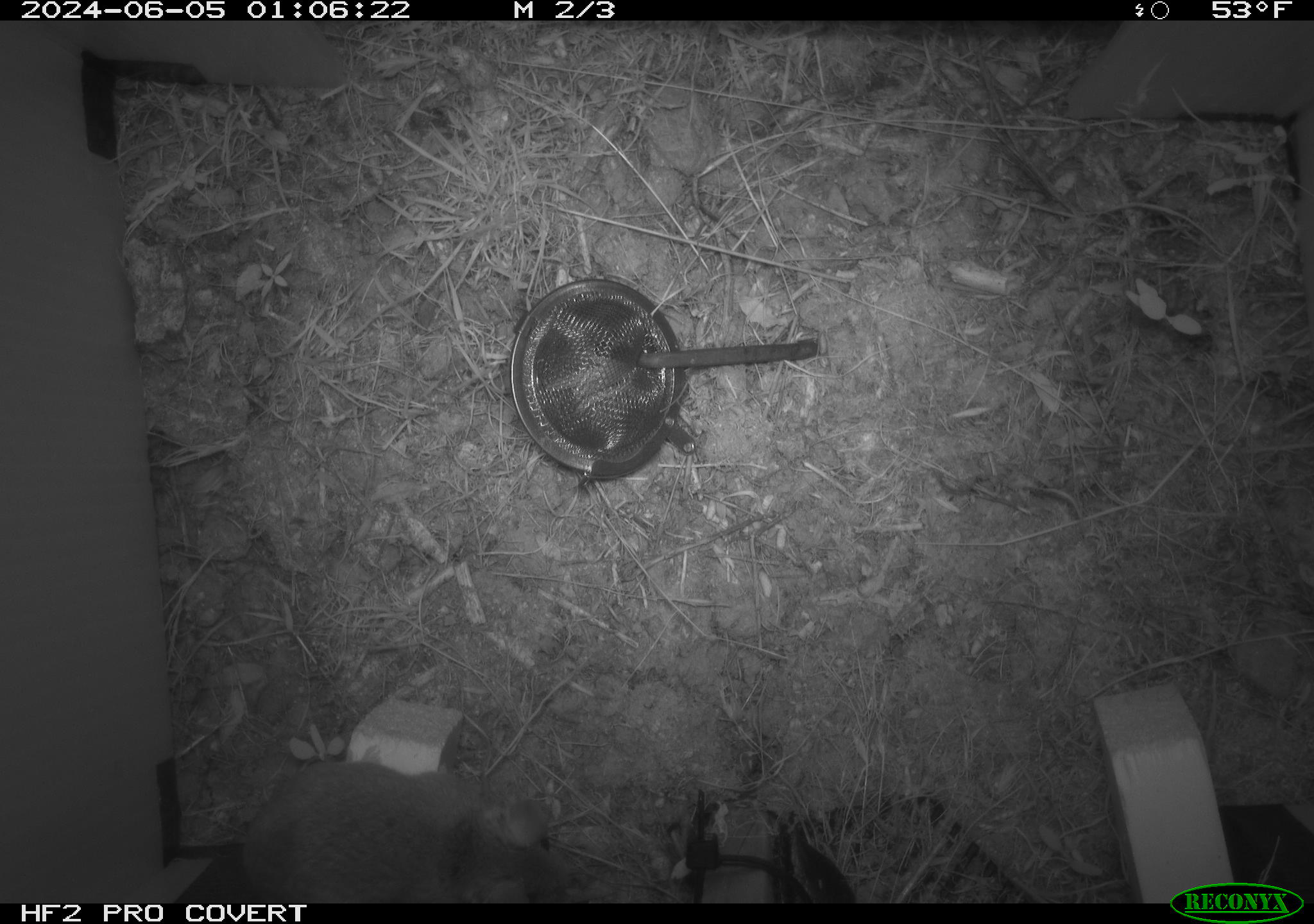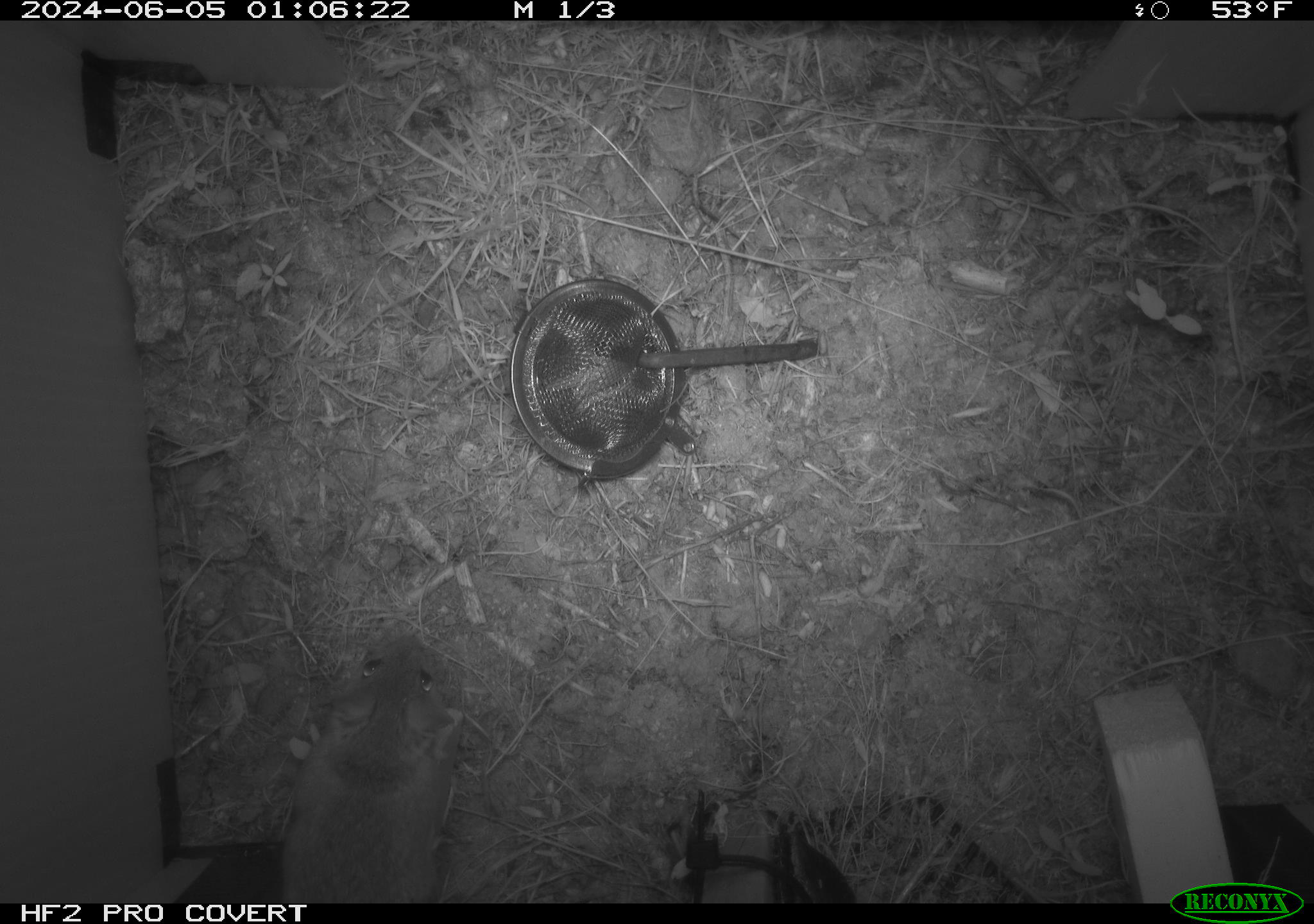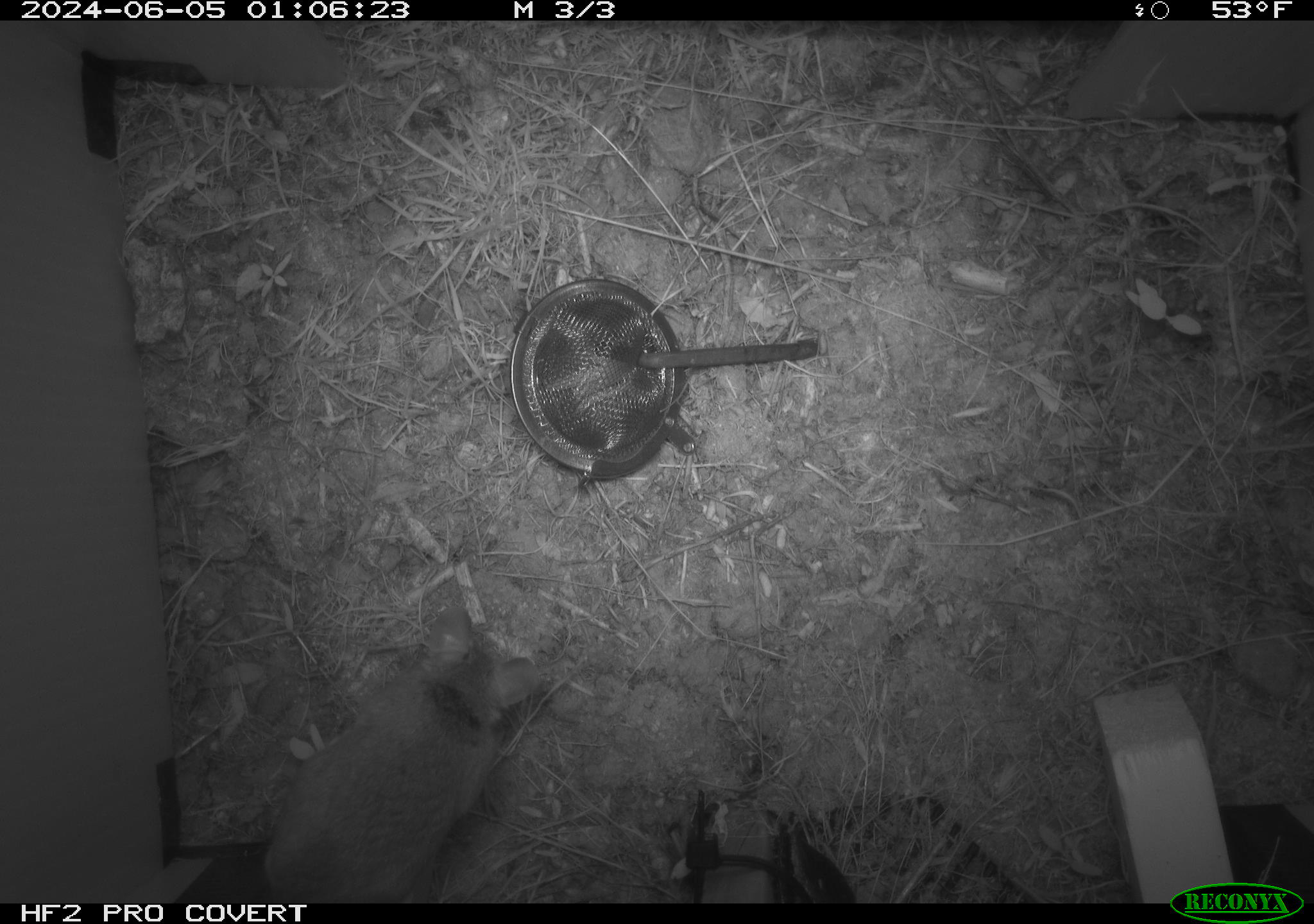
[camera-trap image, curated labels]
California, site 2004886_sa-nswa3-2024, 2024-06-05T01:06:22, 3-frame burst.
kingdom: Animalia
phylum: Chordata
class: Mammalia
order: Rodentia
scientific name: Rodentia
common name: rodent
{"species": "rodent (Rodentia)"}